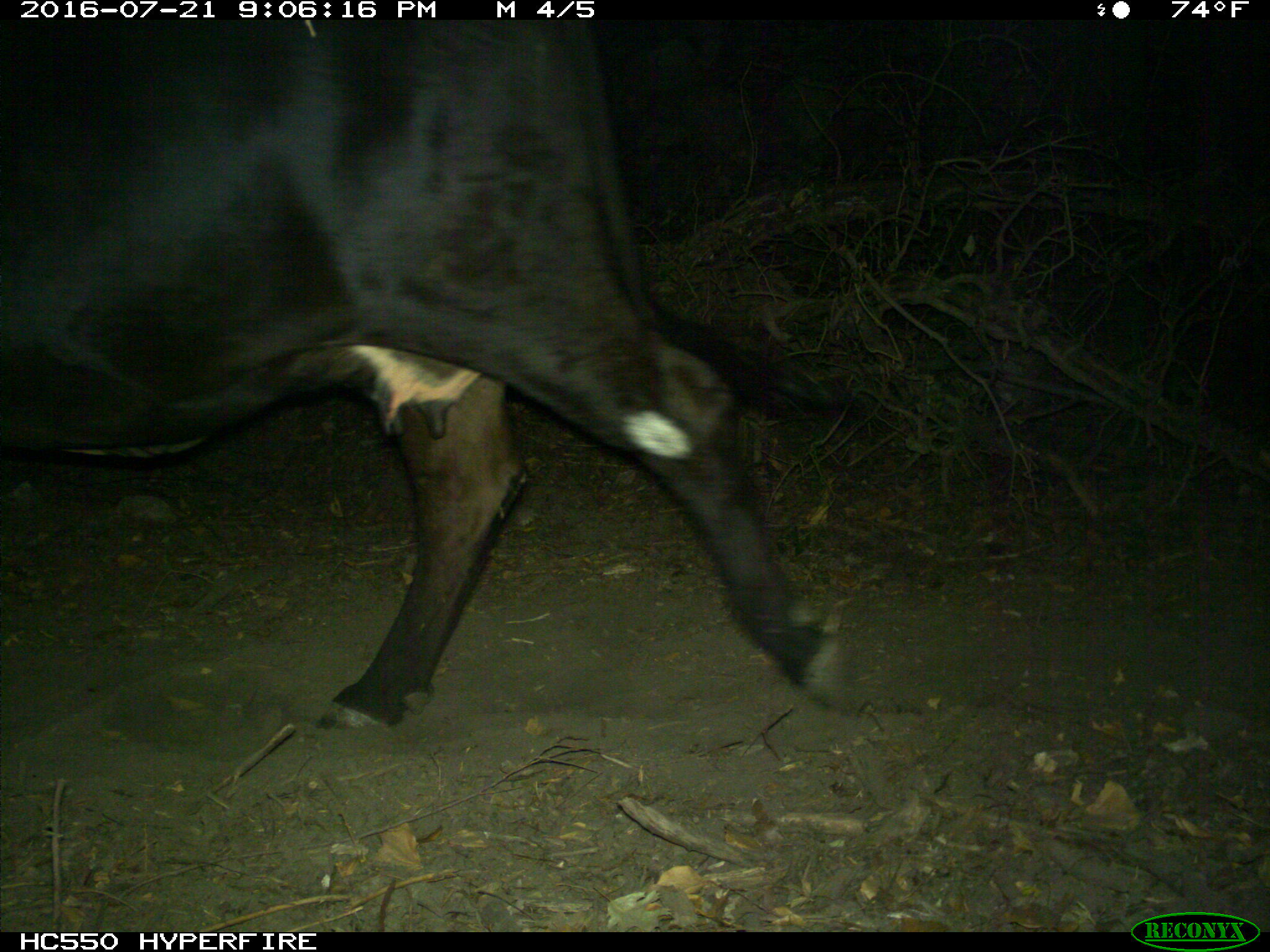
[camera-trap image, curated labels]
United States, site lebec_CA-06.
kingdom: Animalia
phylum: Chordata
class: Mammalia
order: Artiodactyla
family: Bovidae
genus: Bos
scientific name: Bos taurus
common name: domestic cow